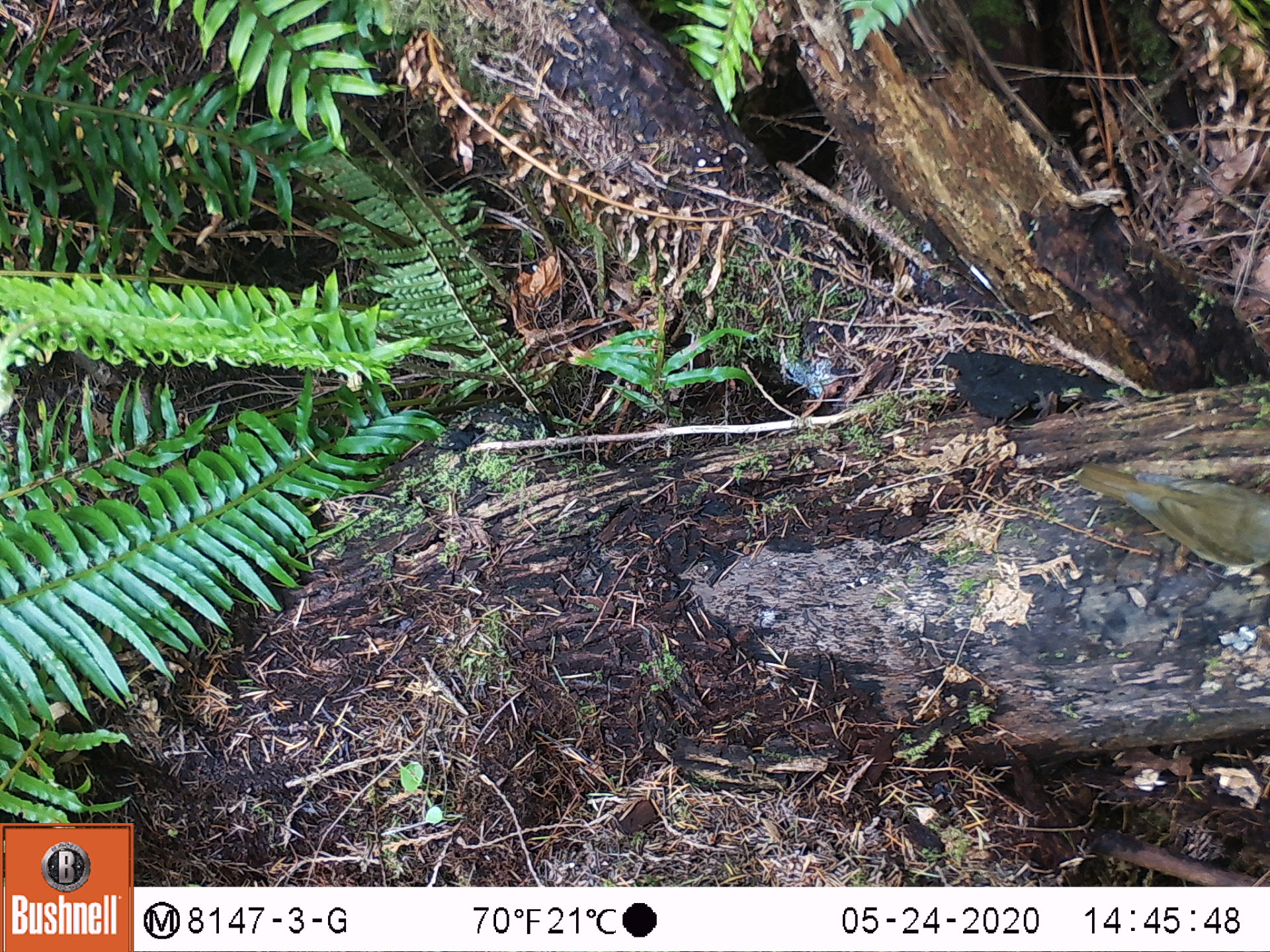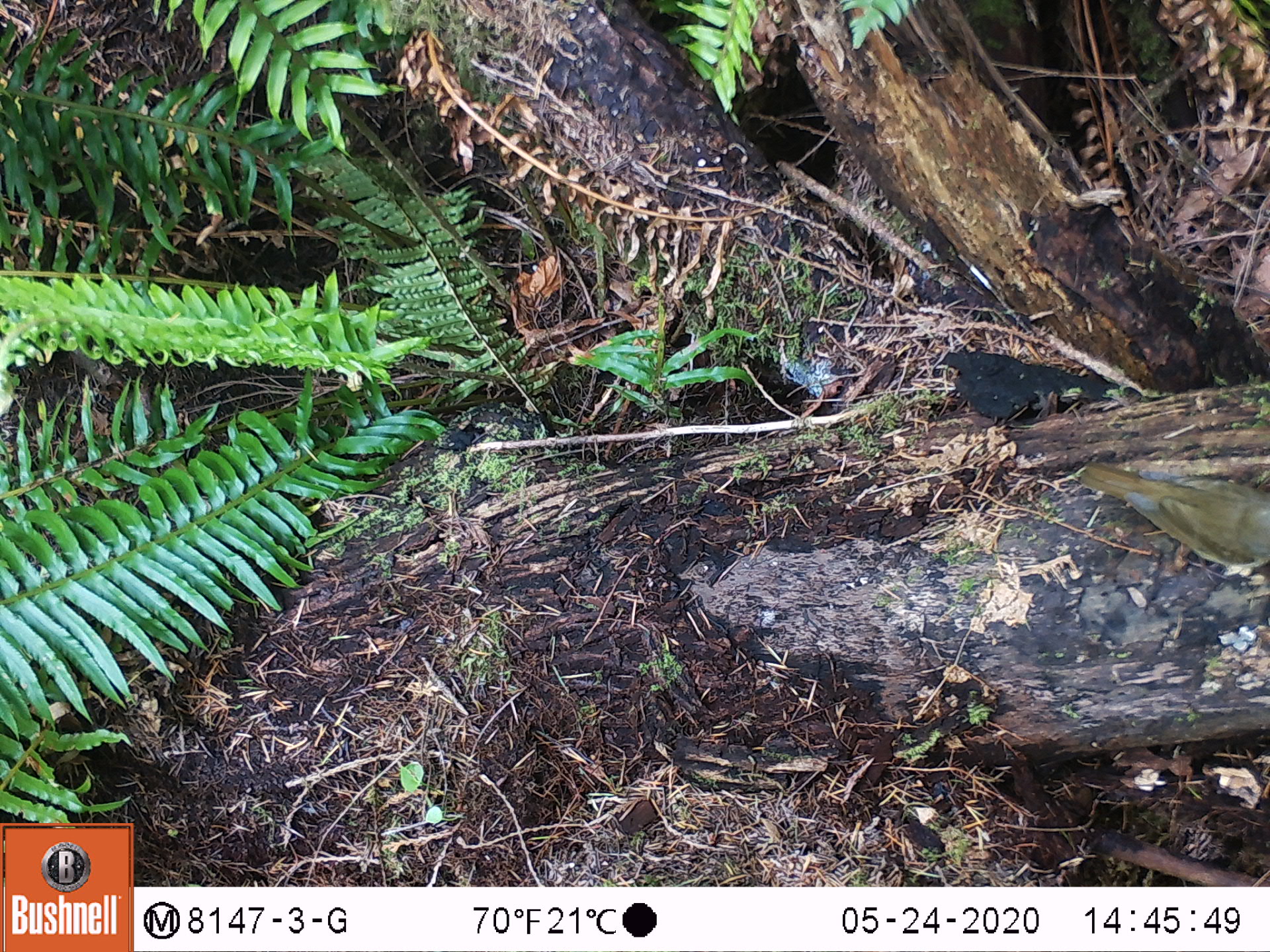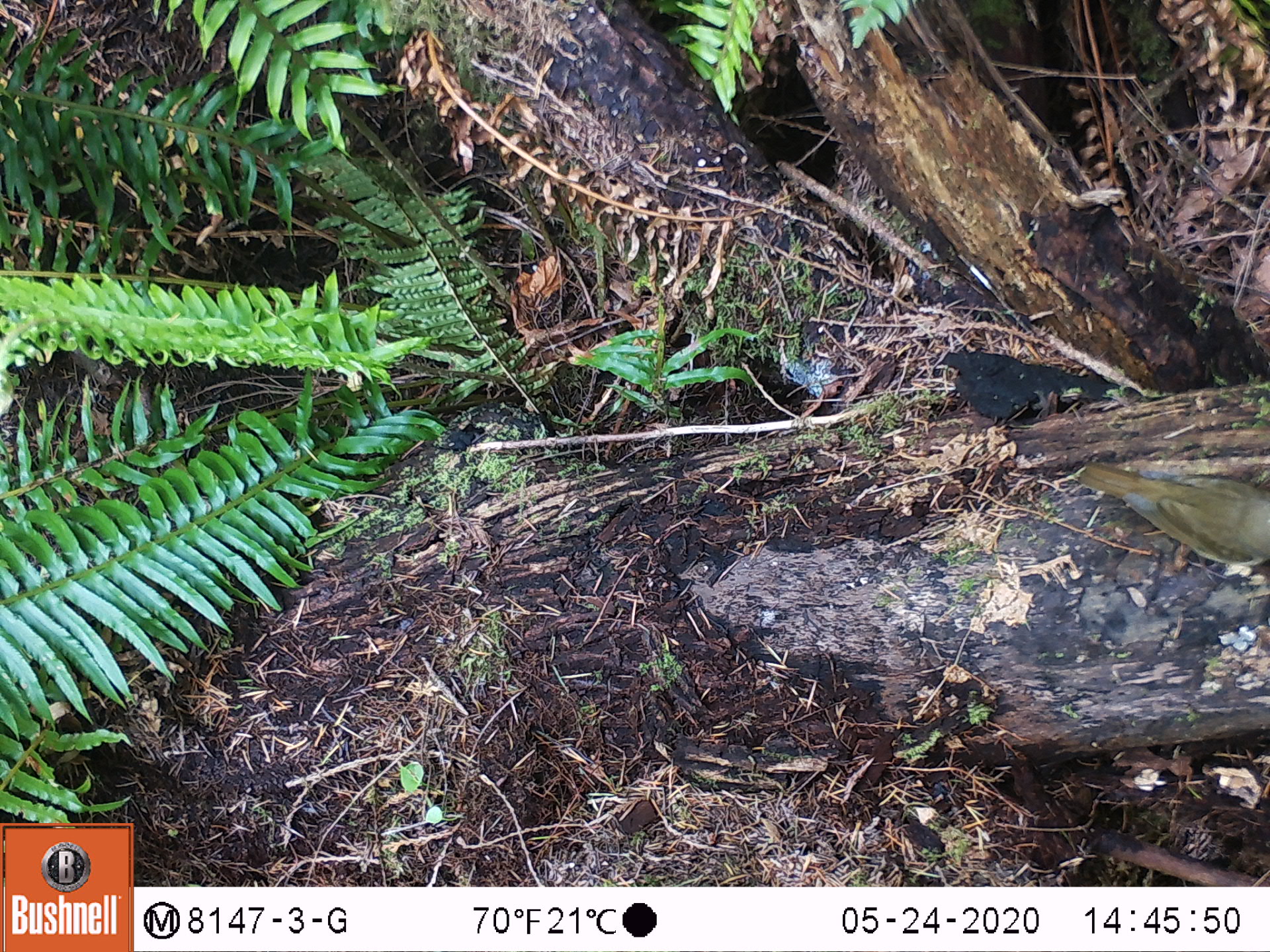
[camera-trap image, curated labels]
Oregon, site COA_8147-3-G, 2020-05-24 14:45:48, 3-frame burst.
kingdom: Animalia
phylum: Chordata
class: Aves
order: Passeriformes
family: Turdidae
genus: Catharus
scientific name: Catharus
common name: brown thrushes and nightingale-thrushes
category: catharus species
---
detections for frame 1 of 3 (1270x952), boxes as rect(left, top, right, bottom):
catharus species: rect(1074, 458, 1264, 582)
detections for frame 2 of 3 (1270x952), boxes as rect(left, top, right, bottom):
catharus species: rect(1065, 449, 1259, 582)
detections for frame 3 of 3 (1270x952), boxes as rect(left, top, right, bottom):
catharus species: rect(1063, 447, 1259, 575)